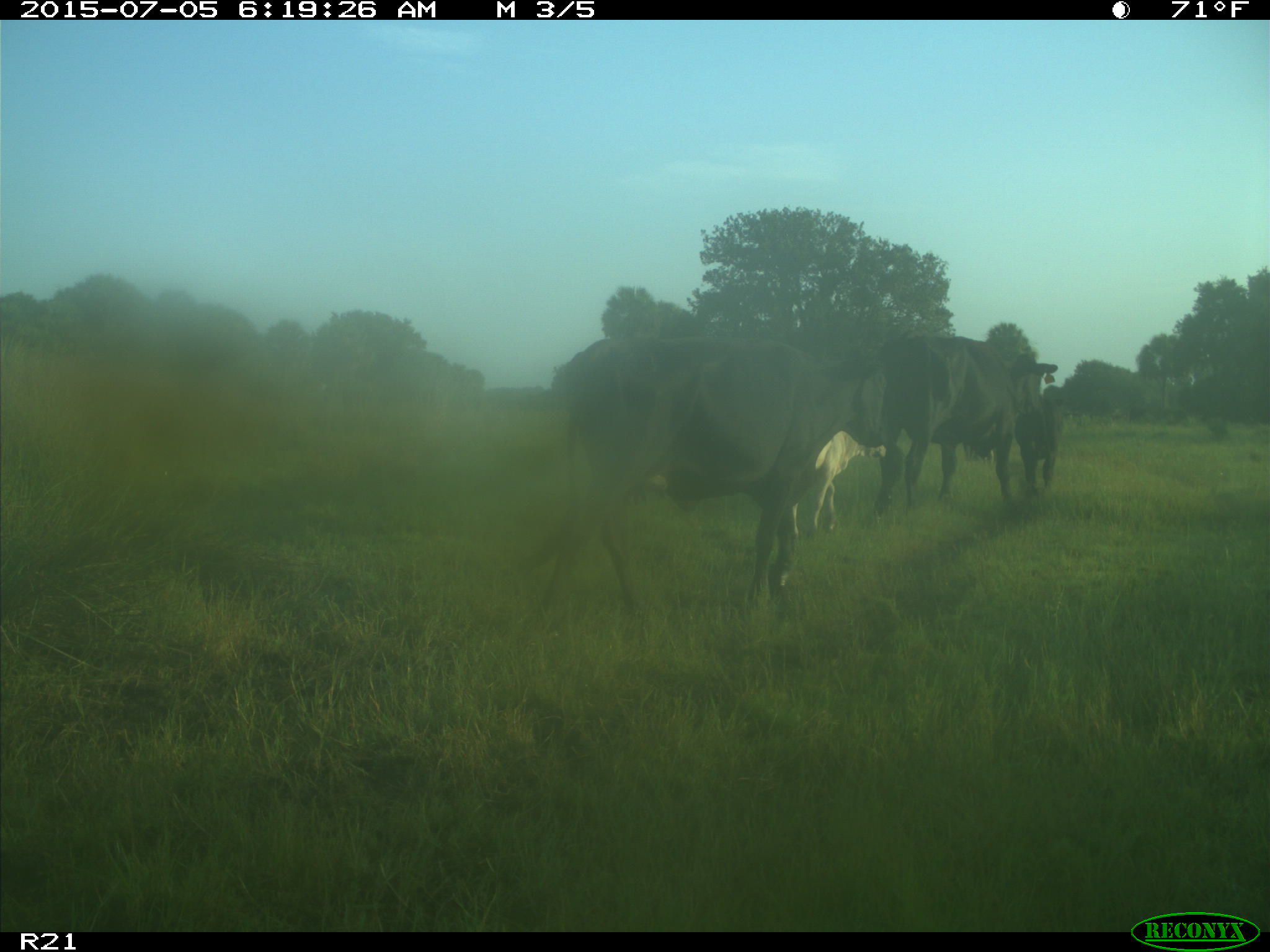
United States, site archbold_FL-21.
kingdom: Animalia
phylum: Chordata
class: Mammalia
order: Artiodactyla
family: Bovidae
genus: Bos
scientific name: Bos taurus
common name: domestic cow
Bos taurus (domestic cow).